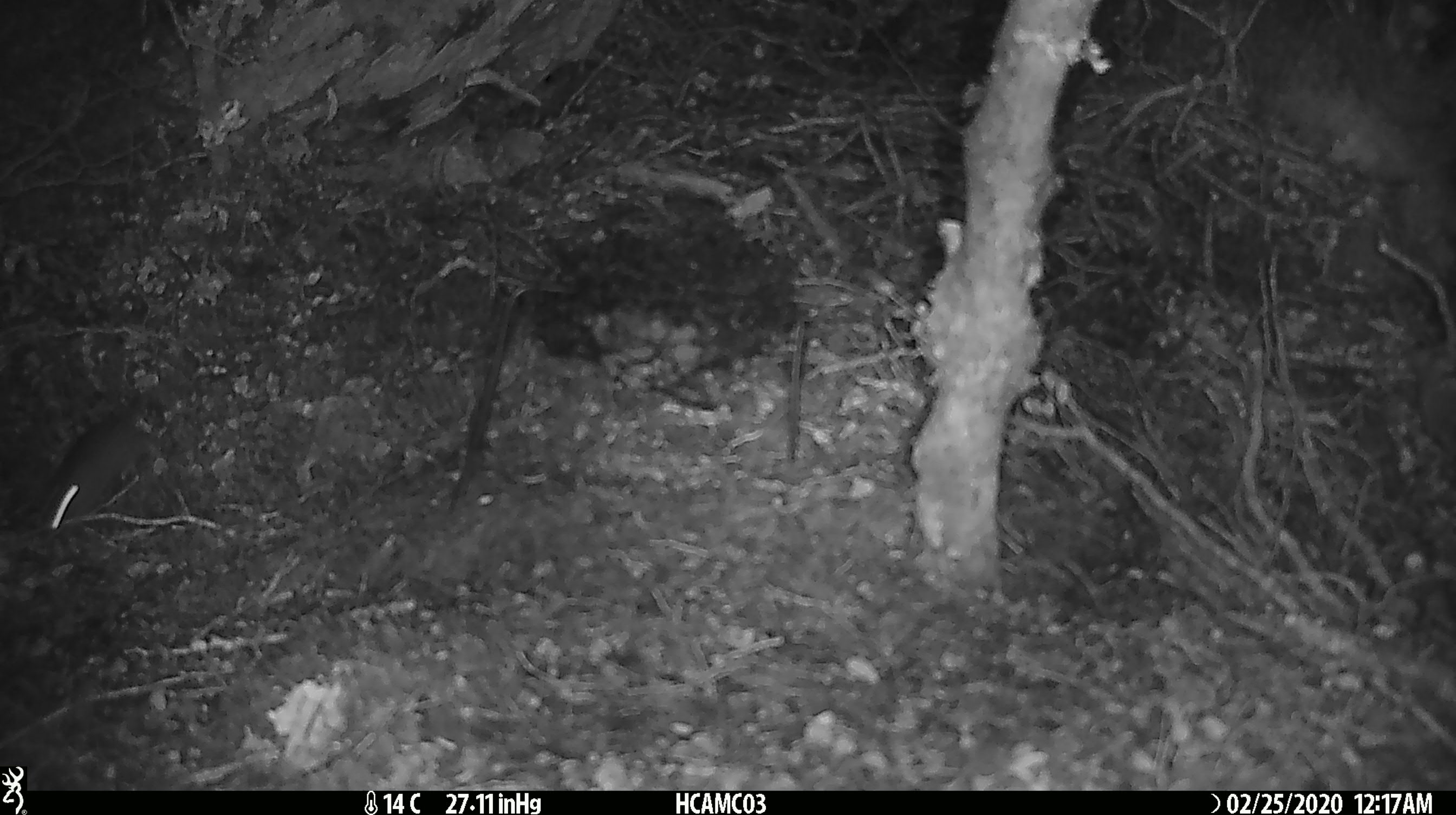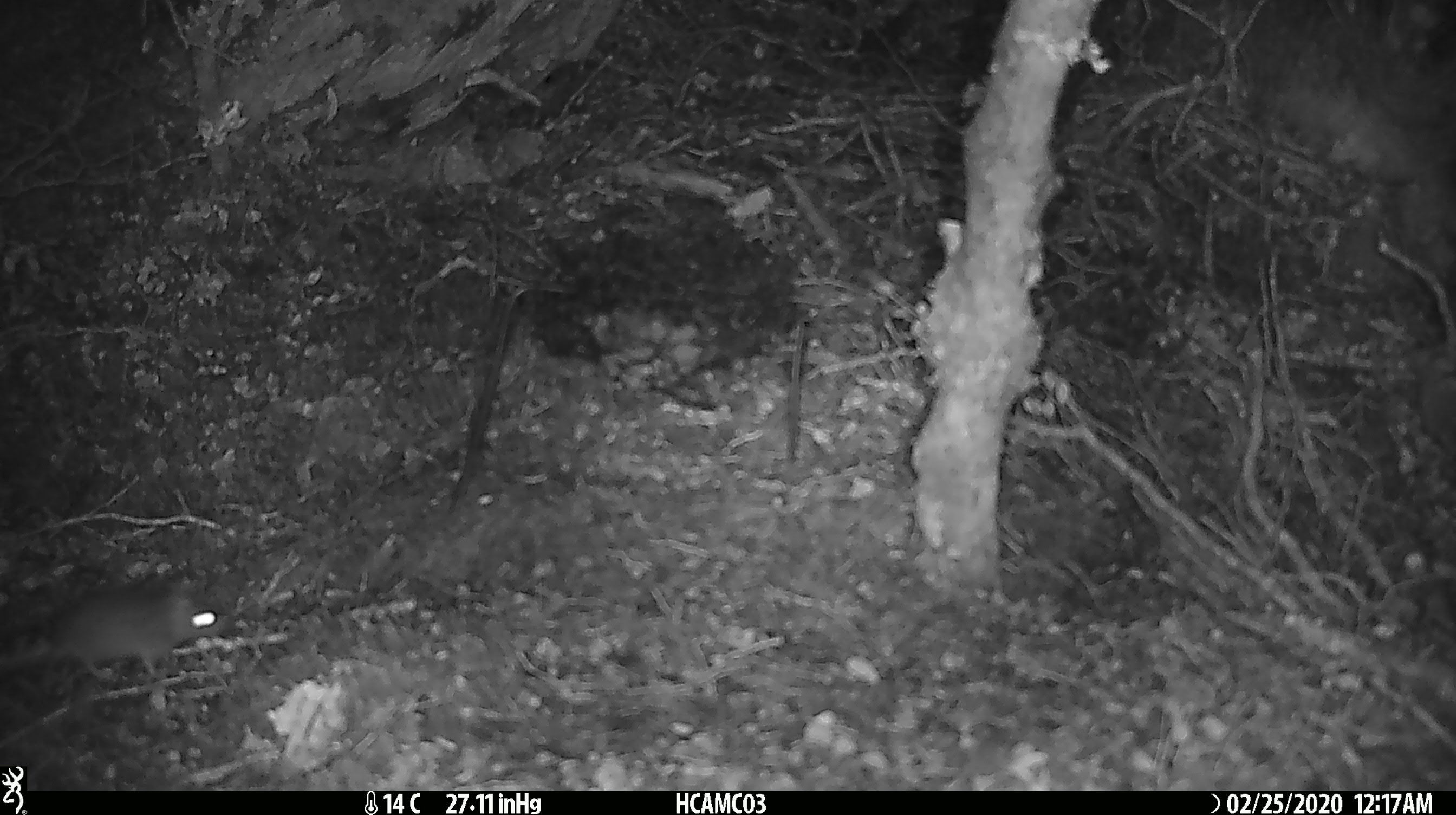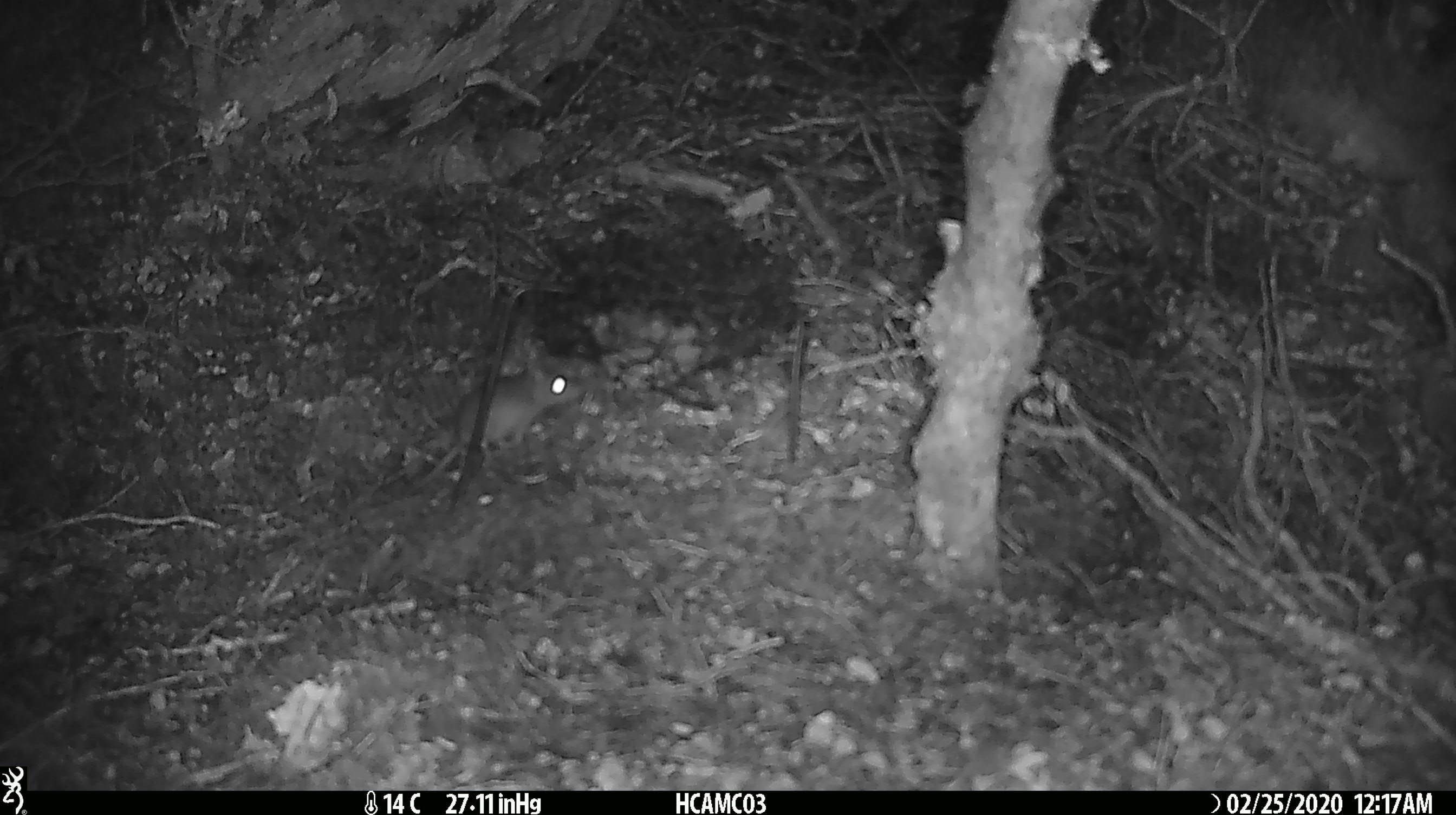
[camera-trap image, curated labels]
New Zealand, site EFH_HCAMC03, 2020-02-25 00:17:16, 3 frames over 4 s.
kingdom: Animalia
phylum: Chordata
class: Mammalia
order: Rodentia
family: Muridae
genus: Mus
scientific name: Mus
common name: mouse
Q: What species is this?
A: Mouse (Mus).